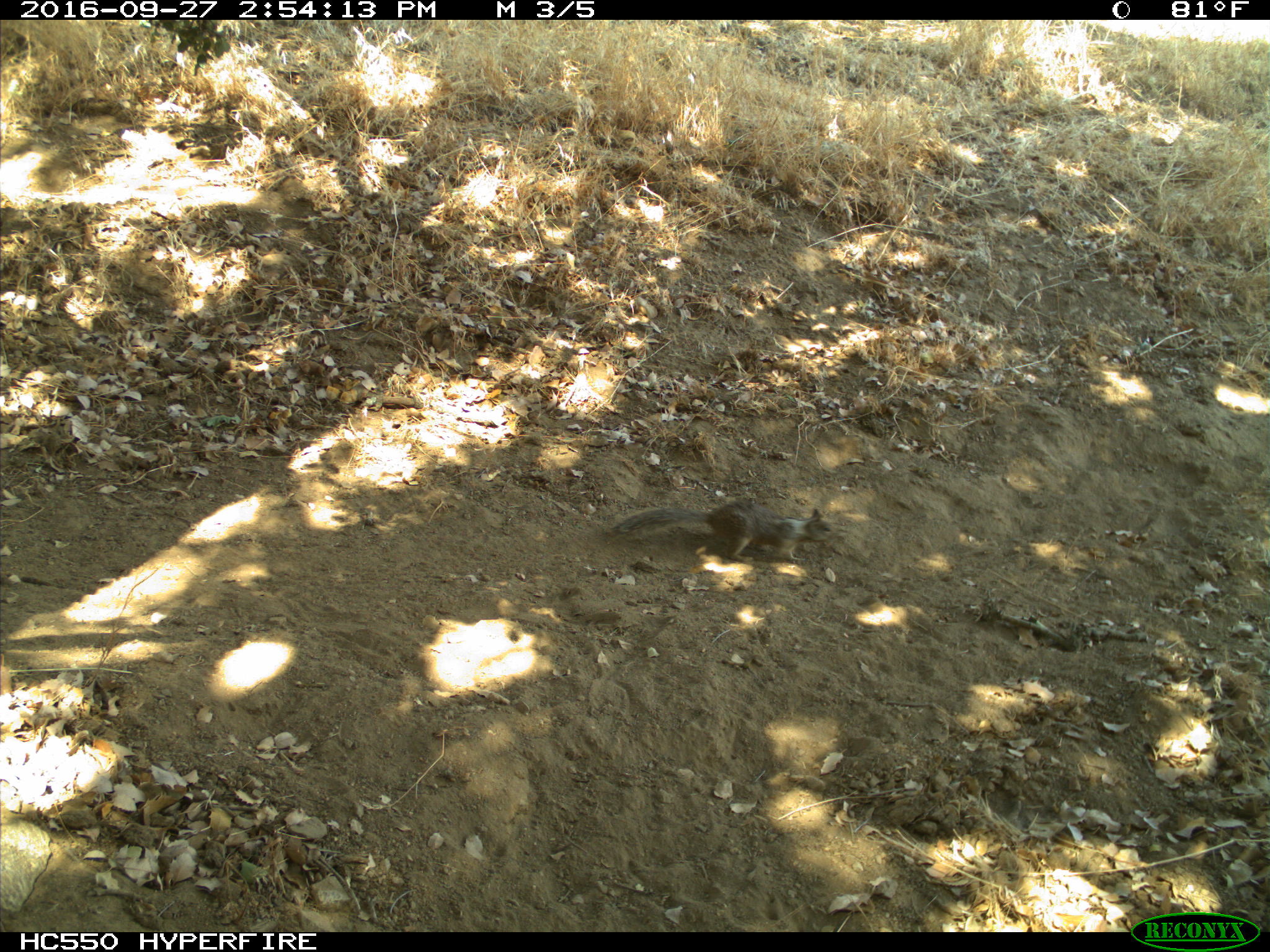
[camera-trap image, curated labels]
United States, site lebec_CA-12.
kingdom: Animalia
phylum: Chordata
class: Mammalia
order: Rodentia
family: Sciuridae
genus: Otospermophilus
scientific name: Otospermophilus beecheyi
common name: california ground squirrel